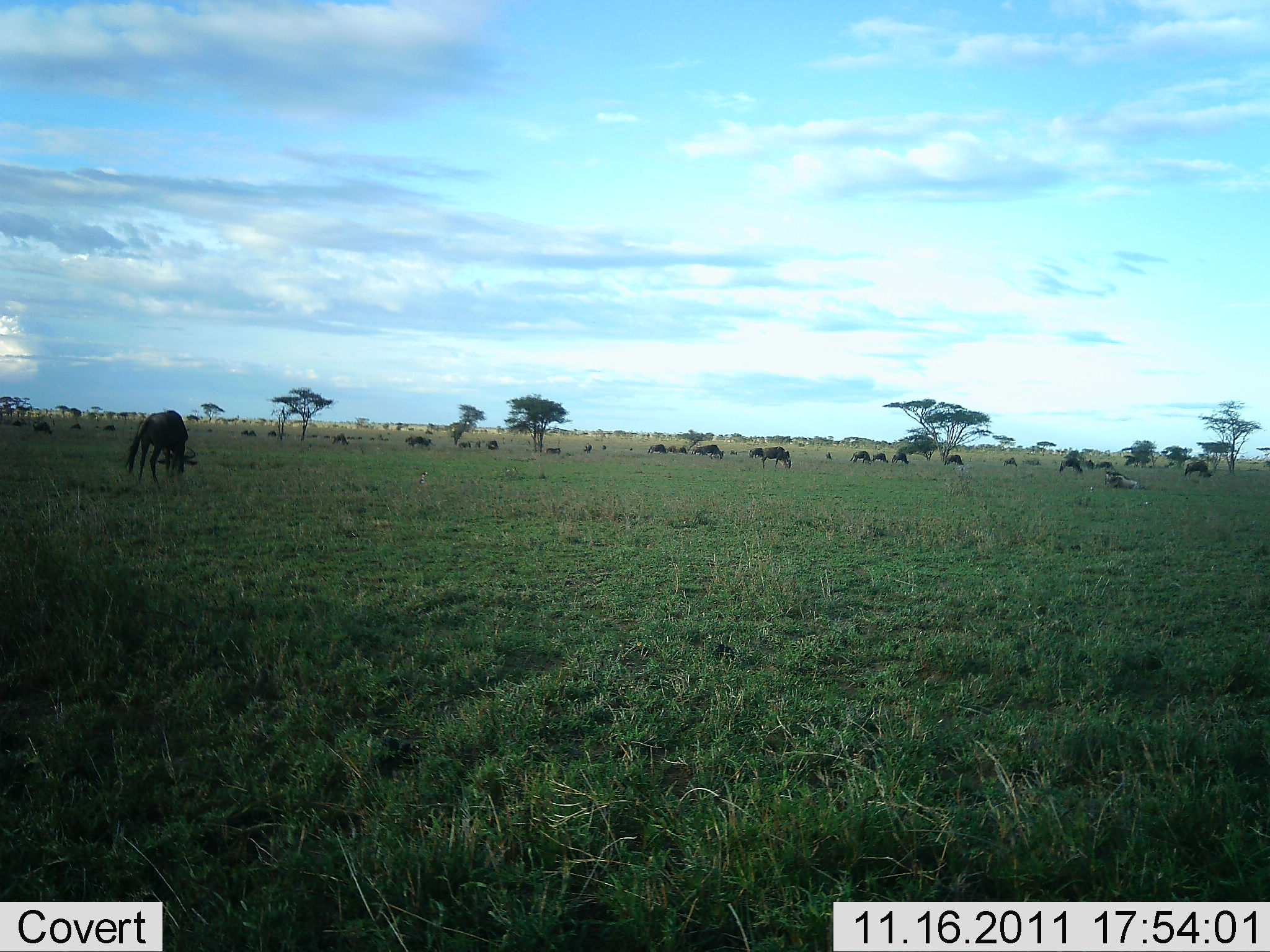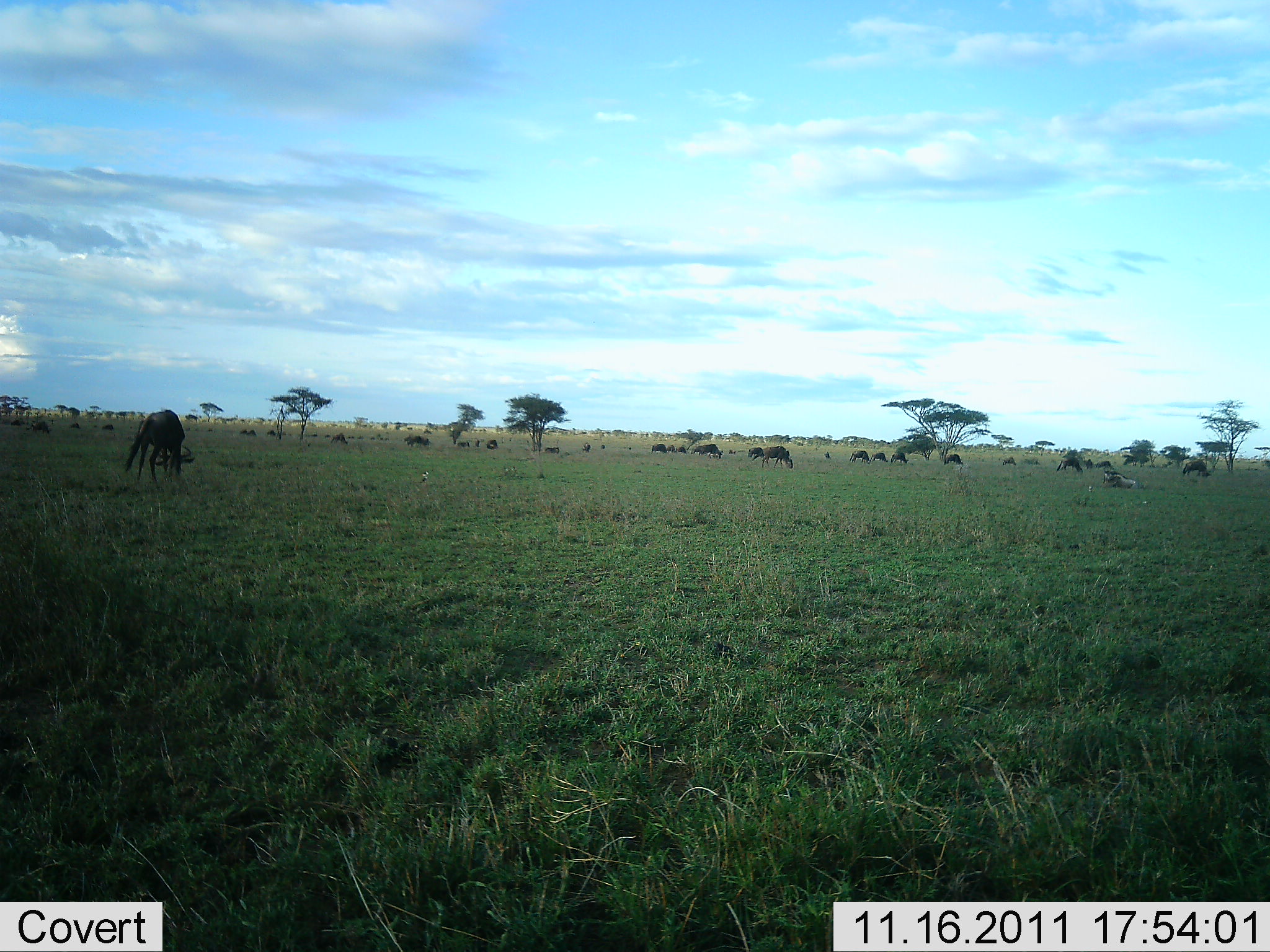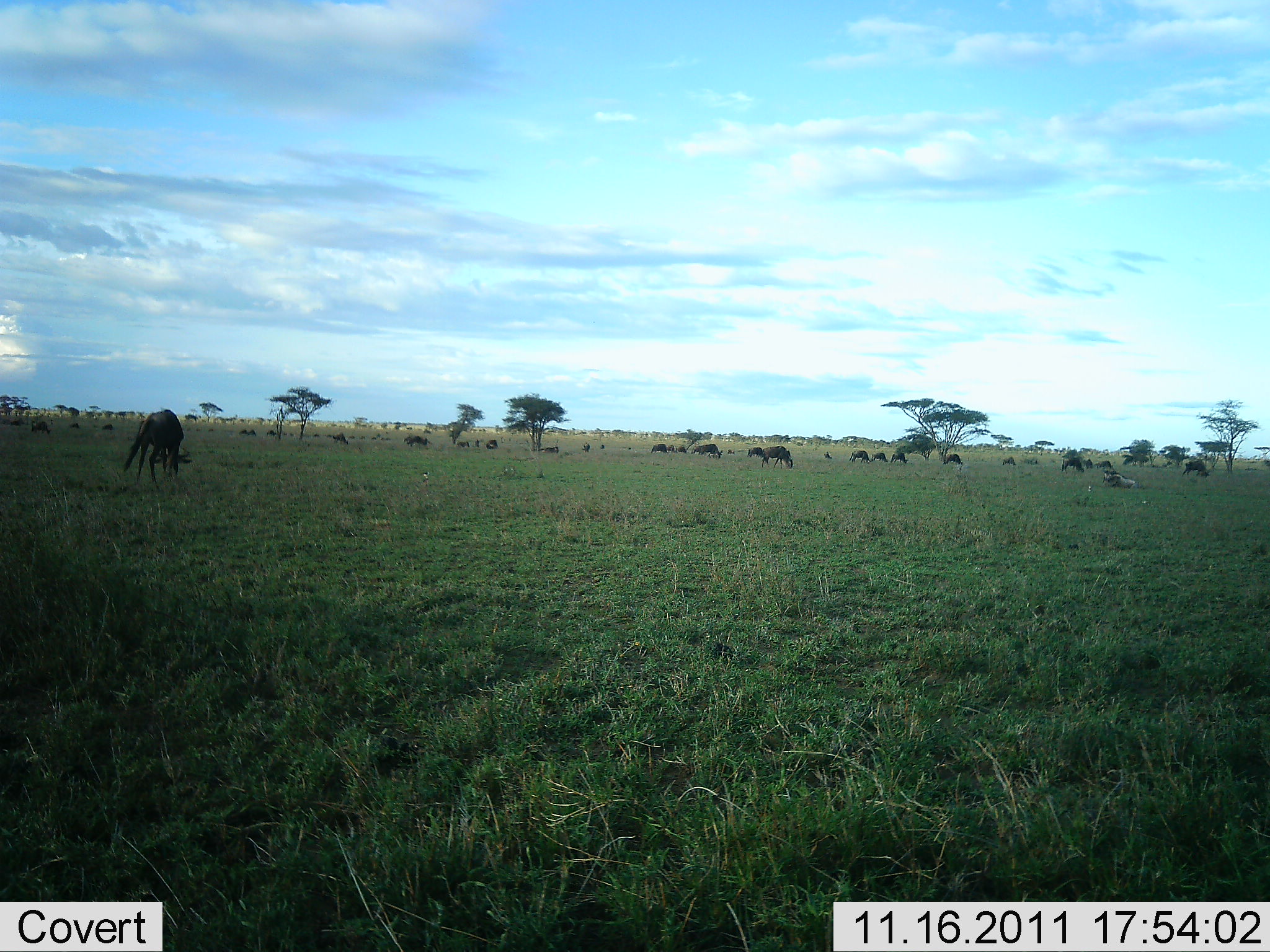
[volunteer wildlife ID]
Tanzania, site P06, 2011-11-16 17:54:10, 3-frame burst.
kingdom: Animalia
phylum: Chordata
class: Mammalia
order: Artiodactyla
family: Bovidae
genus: Connochaetes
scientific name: Connochaetes taurinus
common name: blue wildebeest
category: wildebeest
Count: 11-50.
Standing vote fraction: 55%.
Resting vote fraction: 36%.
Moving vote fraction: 45%.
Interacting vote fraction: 0%.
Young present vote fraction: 0%.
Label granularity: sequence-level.